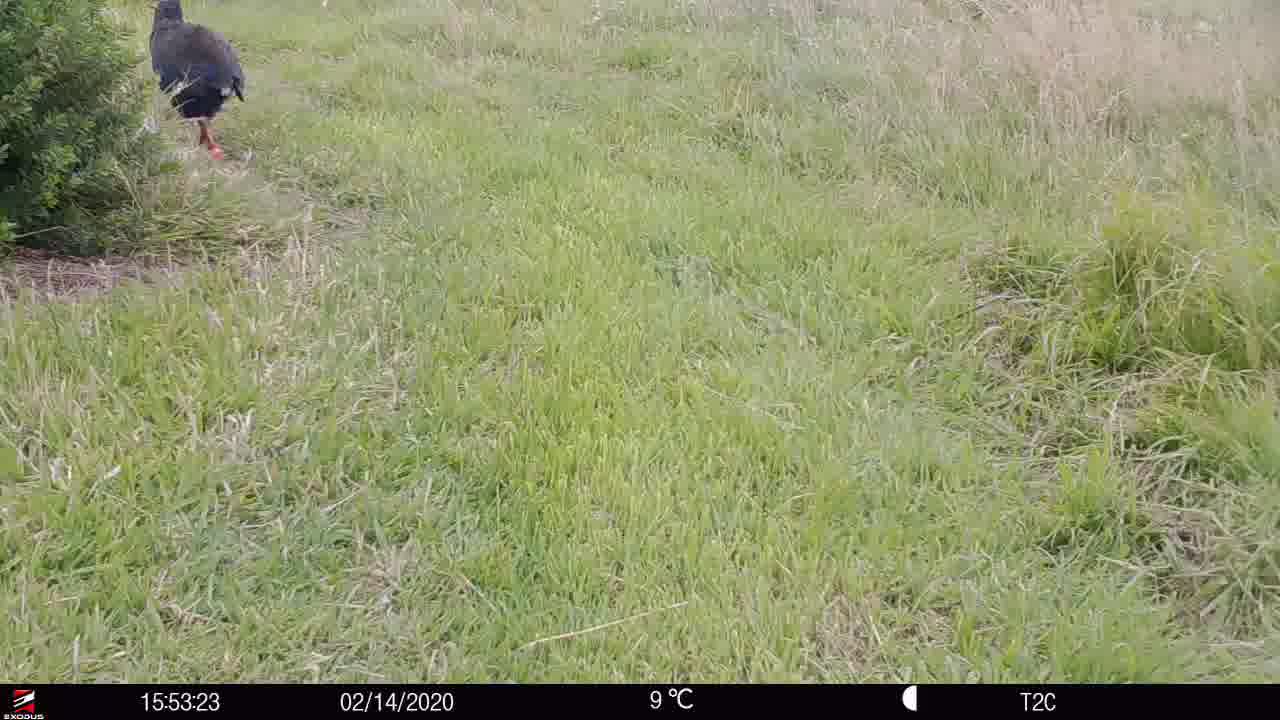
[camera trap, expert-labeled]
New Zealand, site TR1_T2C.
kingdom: Animalia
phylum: Chordata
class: Aves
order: Gruiformes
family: Rallidae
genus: Porphyrio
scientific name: Porphyrio mantelli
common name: takahe